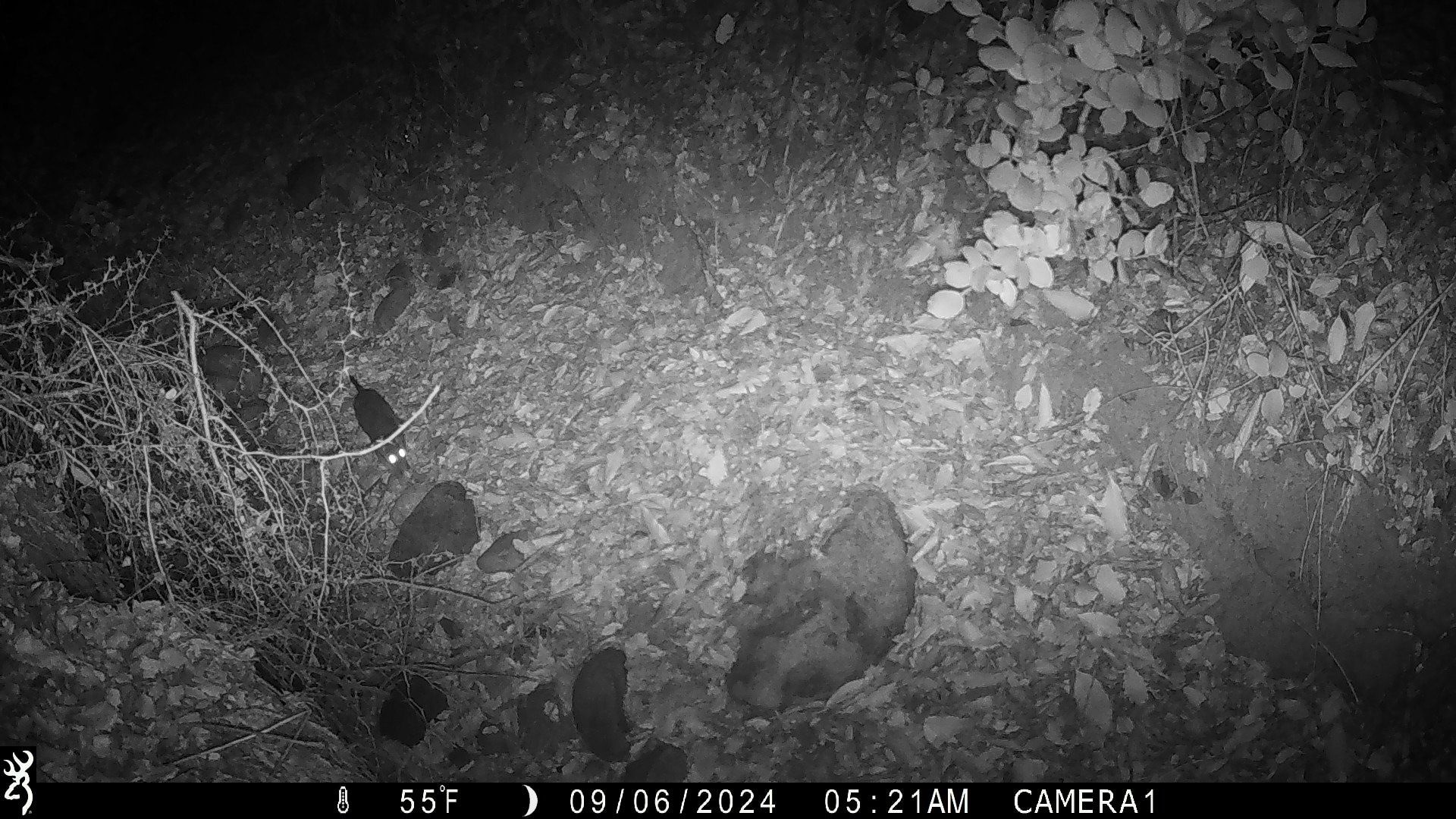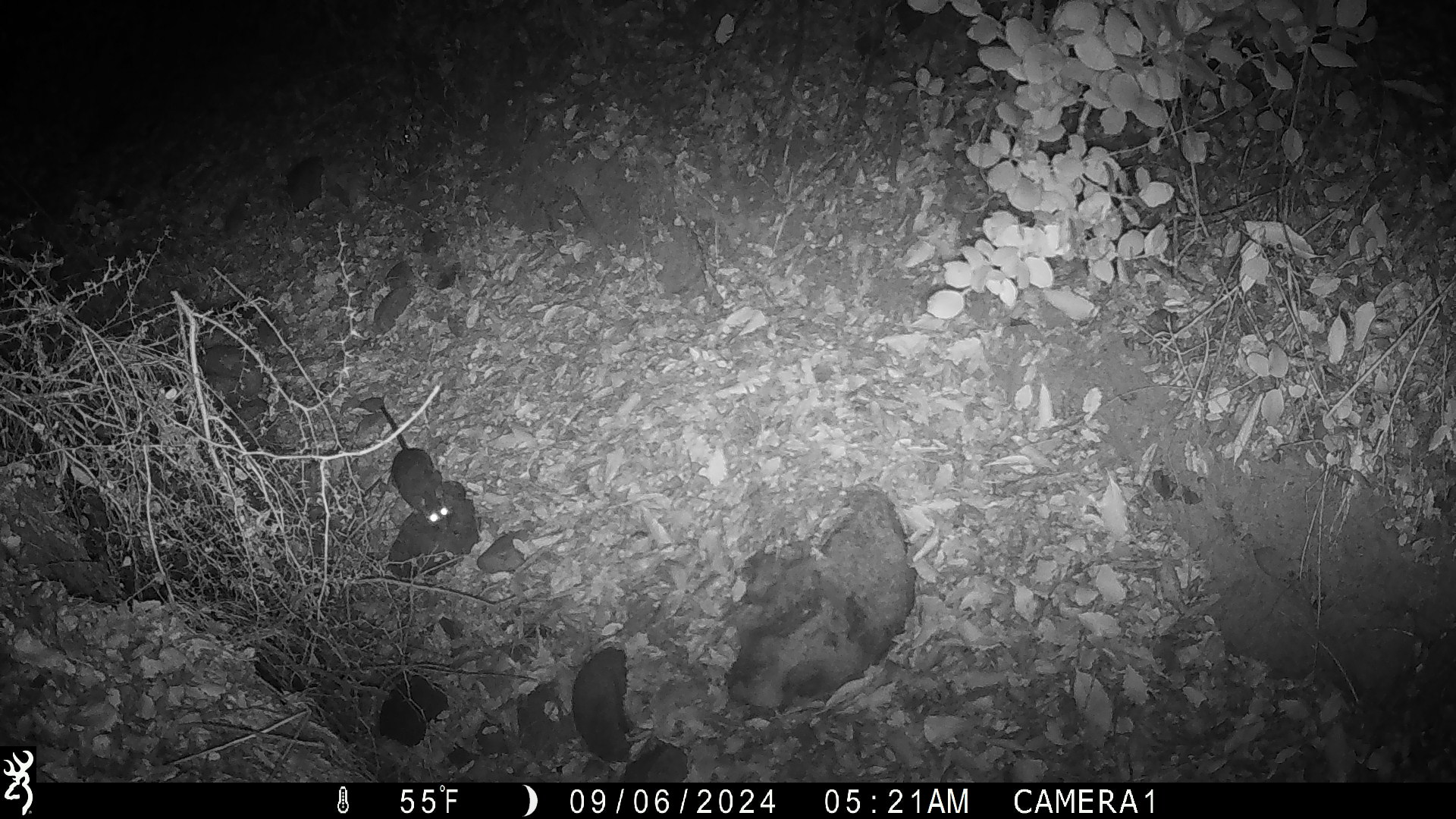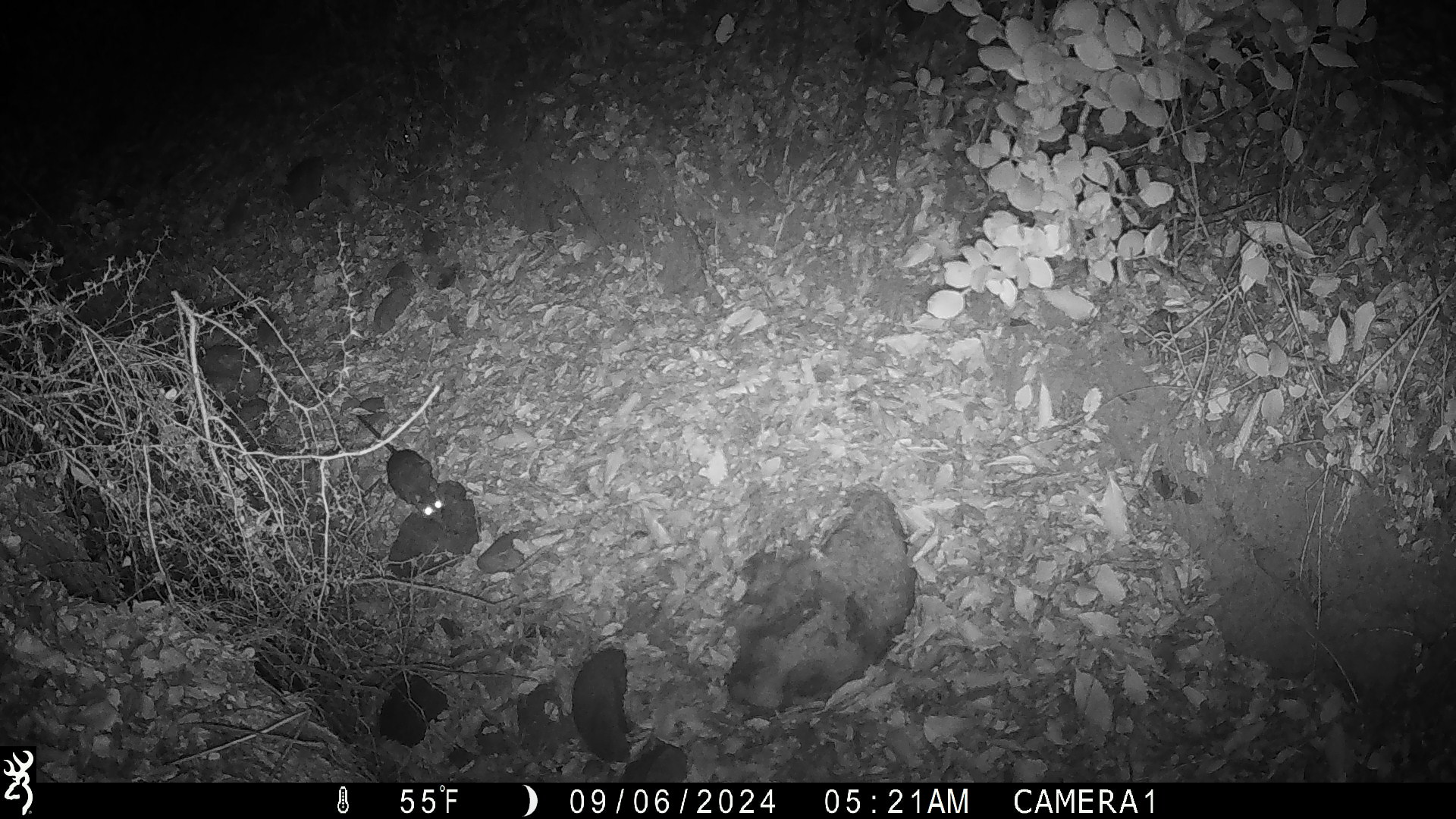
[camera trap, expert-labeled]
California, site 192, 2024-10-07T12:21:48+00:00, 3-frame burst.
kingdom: Animalia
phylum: Chordata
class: Mammalia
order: Rodentia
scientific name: Rodentia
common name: mouse or rat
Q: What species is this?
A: Mouse or rat (Rodentia).